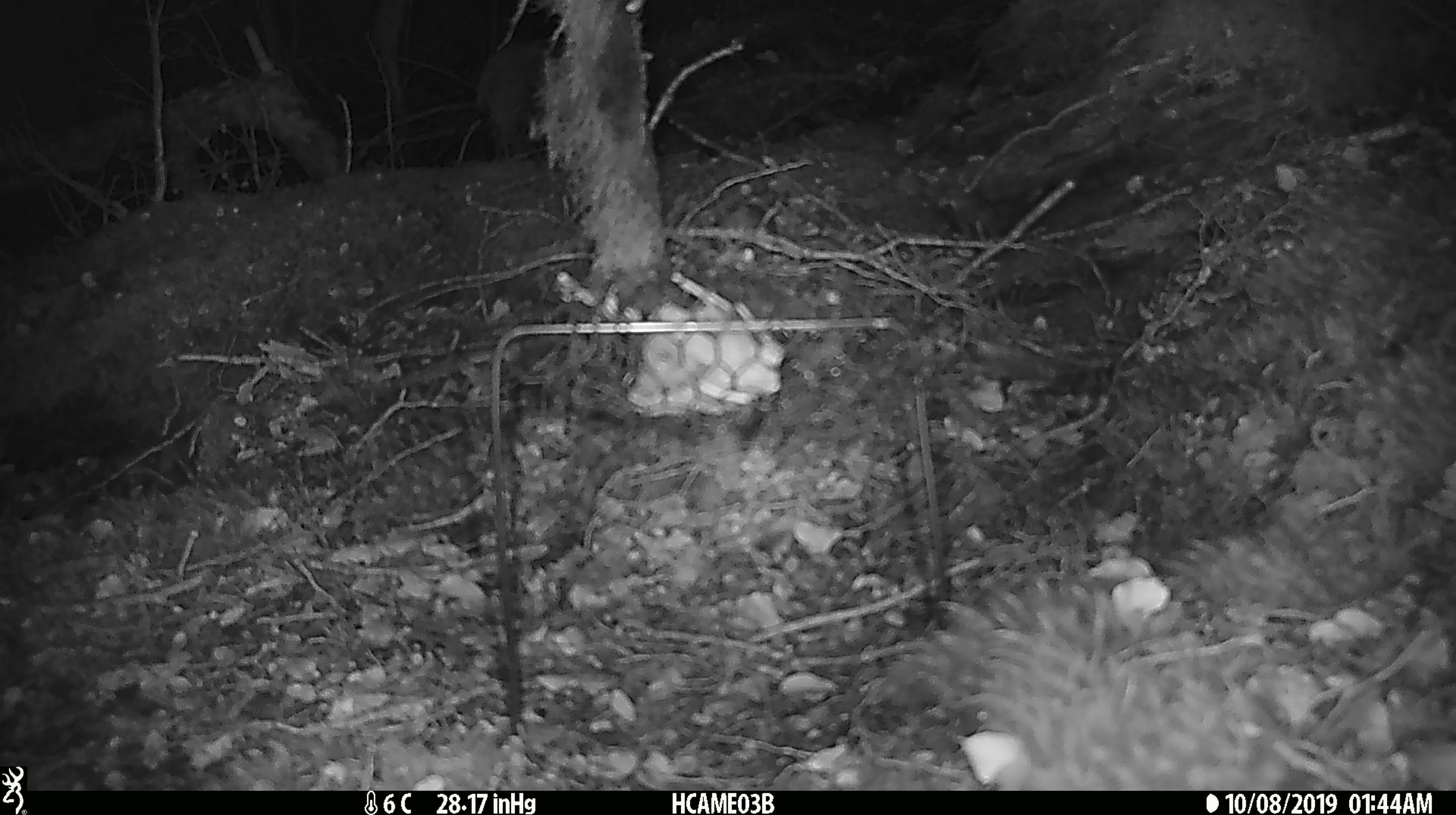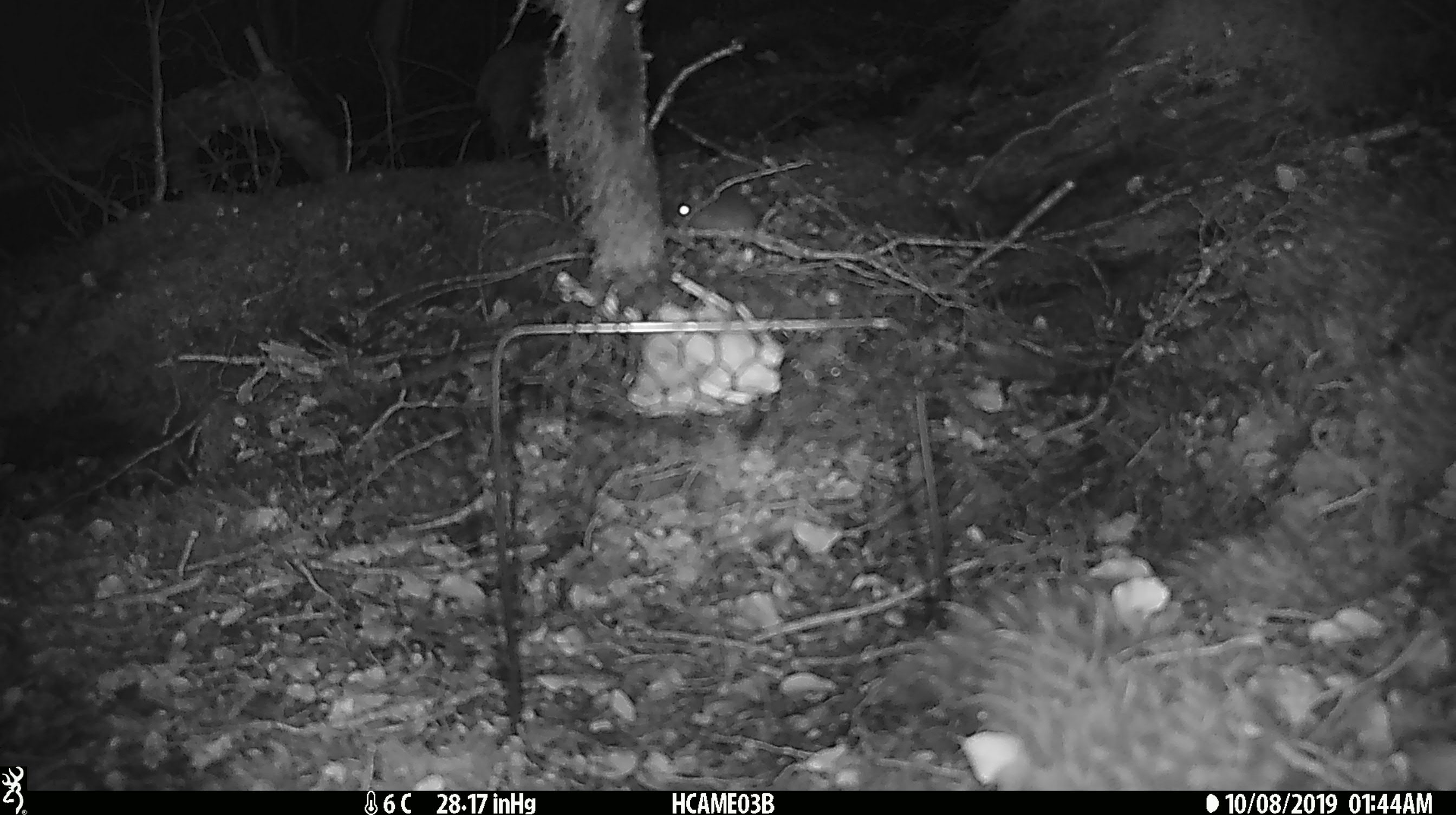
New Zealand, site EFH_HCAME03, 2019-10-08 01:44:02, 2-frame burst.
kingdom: Animalia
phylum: Chordata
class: Mammalia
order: Rodentia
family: Muridae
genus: Mus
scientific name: Mus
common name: mouse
Mouse (Mus).